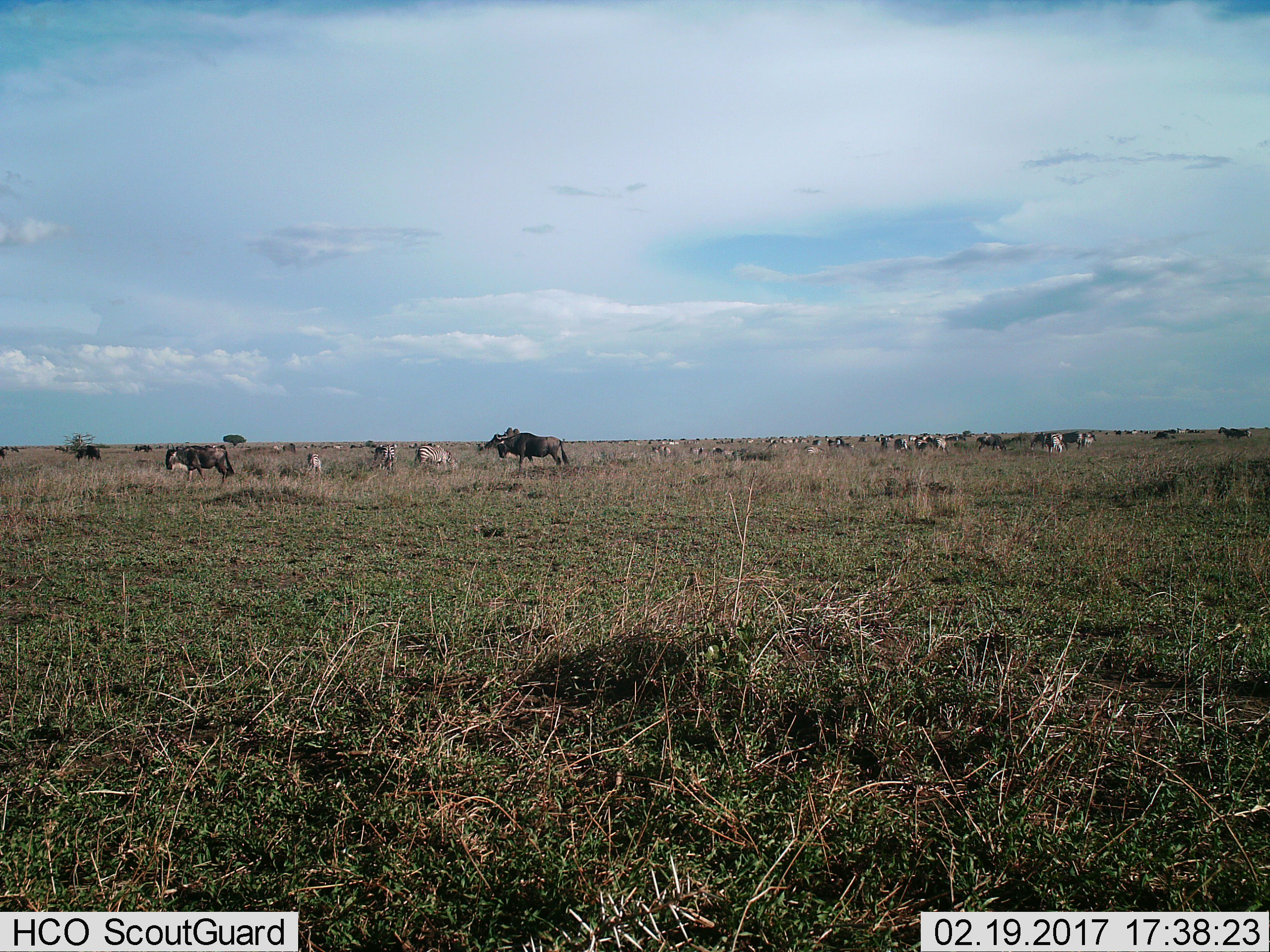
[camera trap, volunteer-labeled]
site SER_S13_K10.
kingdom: Animalia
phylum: Chordata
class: Mammalia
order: Artiodactyla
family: Bovidae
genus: Connochaetes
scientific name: Connochaetes taurinus taurinus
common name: blue wildebeest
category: wildebeestblue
Wildebeestblue (blue wildebeest) (Connochaetes taurinus taurinus), count 11-50. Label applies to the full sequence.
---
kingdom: Animalia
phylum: Chordata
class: Mammalia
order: Perissodactyla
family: Equidae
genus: Equus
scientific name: Equus quagga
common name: plains zebra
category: zebraplains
Zebraplains (plains zebra) (Equus quagga), count 11-50. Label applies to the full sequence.